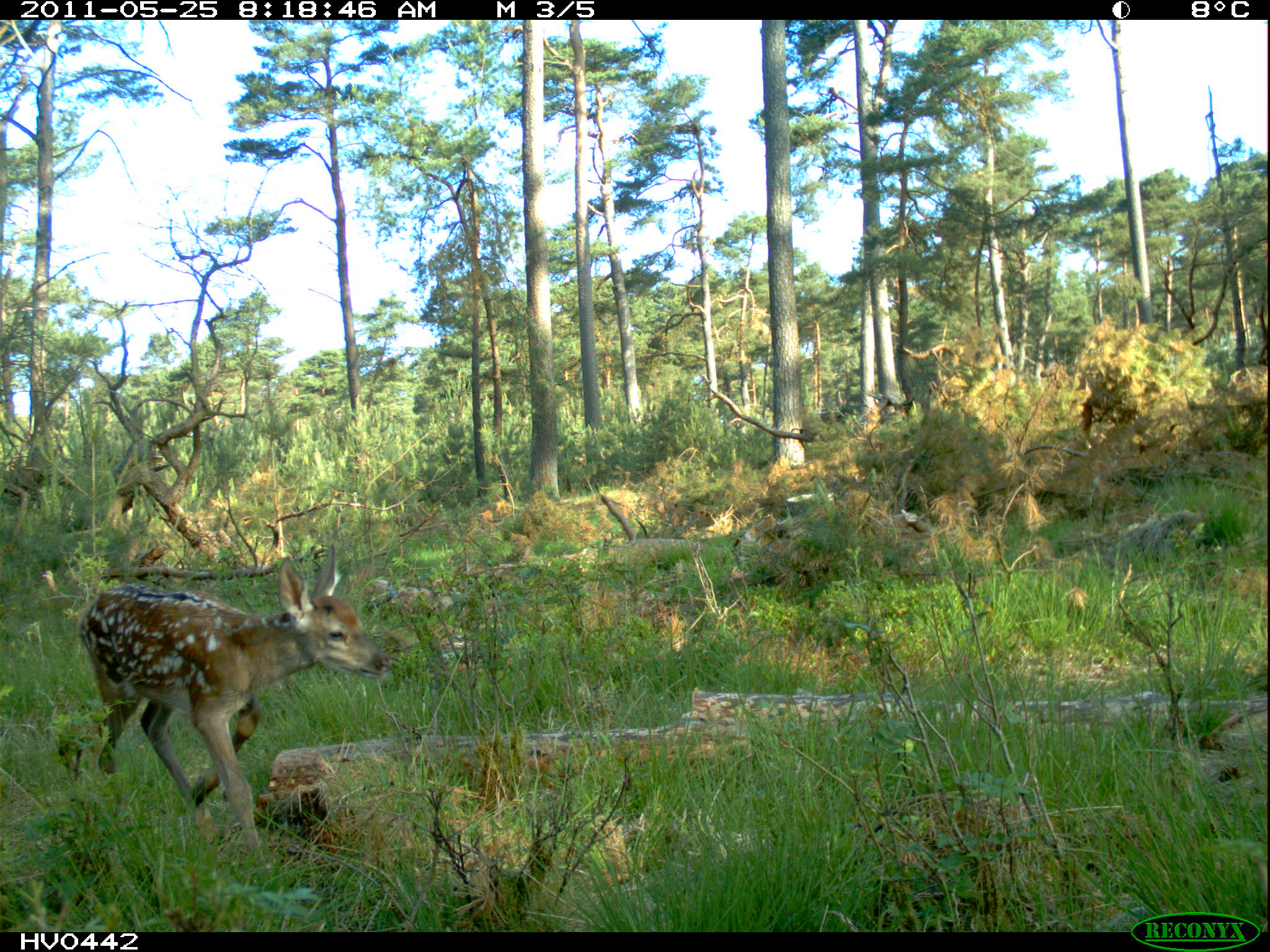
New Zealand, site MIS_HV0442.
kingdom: Animalia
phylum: Chordata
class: Mammalia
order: Artiodactyla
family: Cervidae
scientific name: Cervidae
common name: deer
Deer (Cervidae).